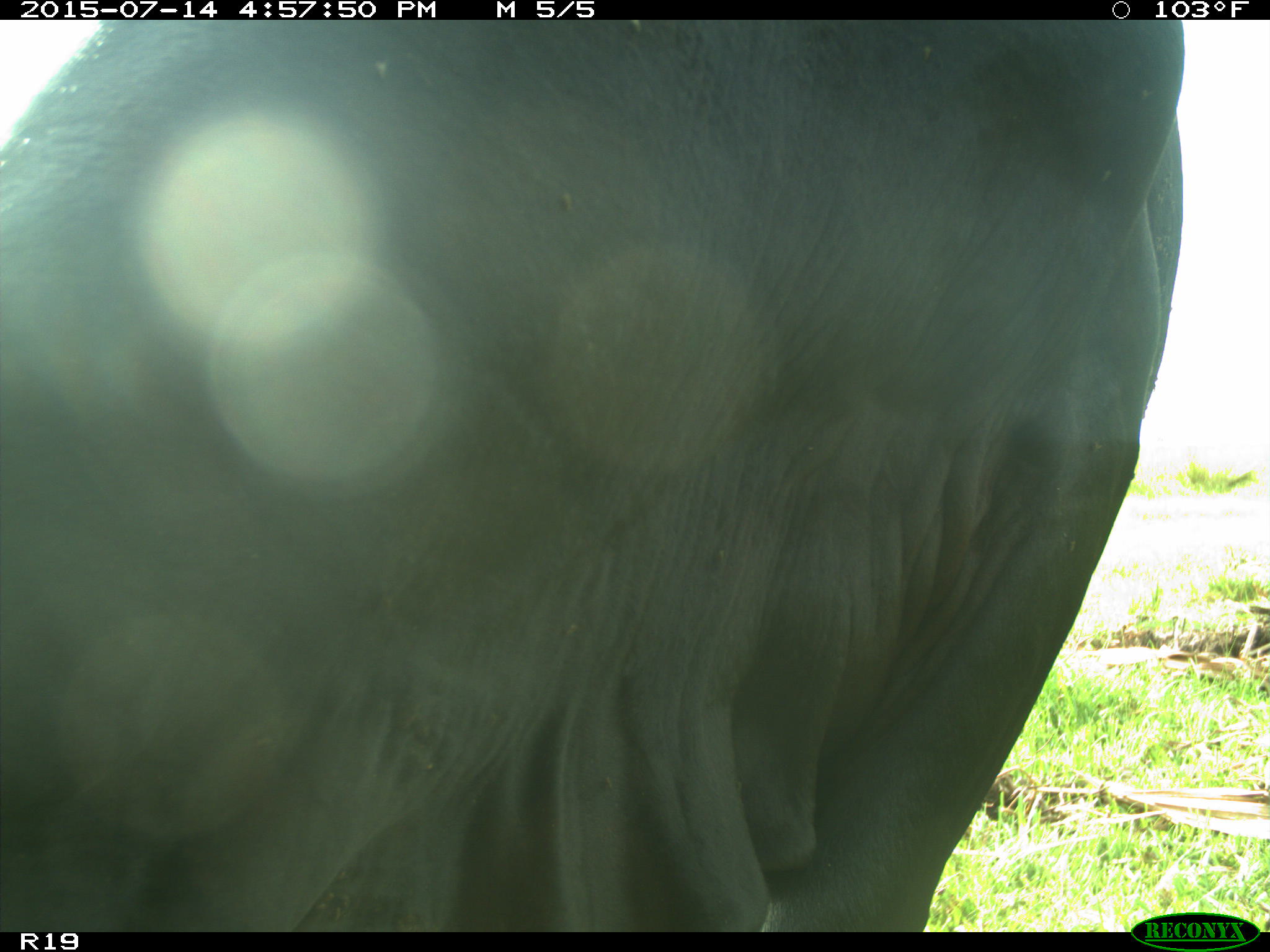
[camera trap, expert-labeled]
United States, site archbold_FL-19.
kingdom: Animalia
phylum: Chordata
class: Mammalia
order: Artiodactyla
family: Bovidae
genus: Bos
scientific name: Bos taurus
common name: domestic cow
Bos taurus (domestic cow).